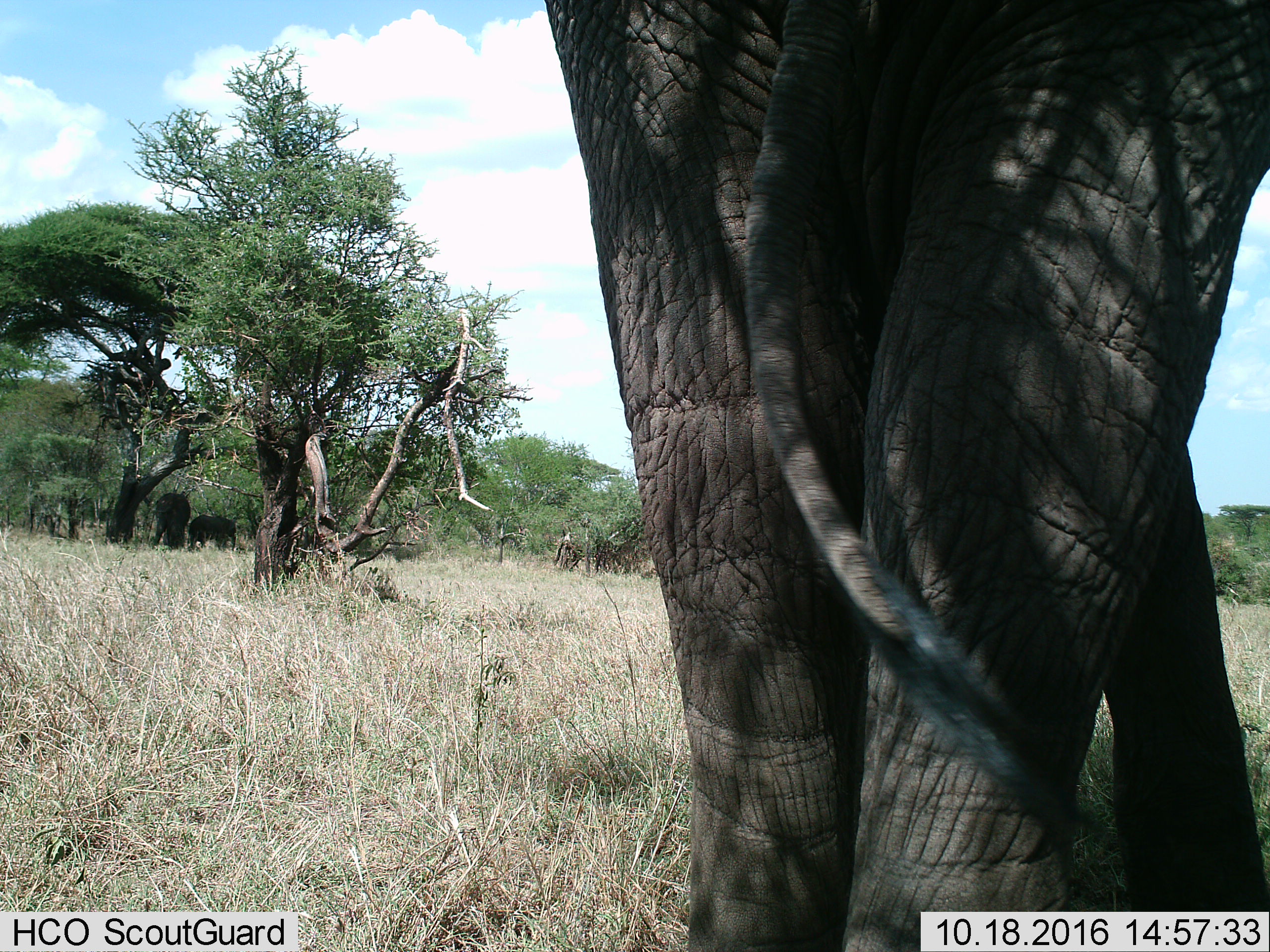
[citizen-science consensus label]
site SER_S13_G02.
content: unidentified animal